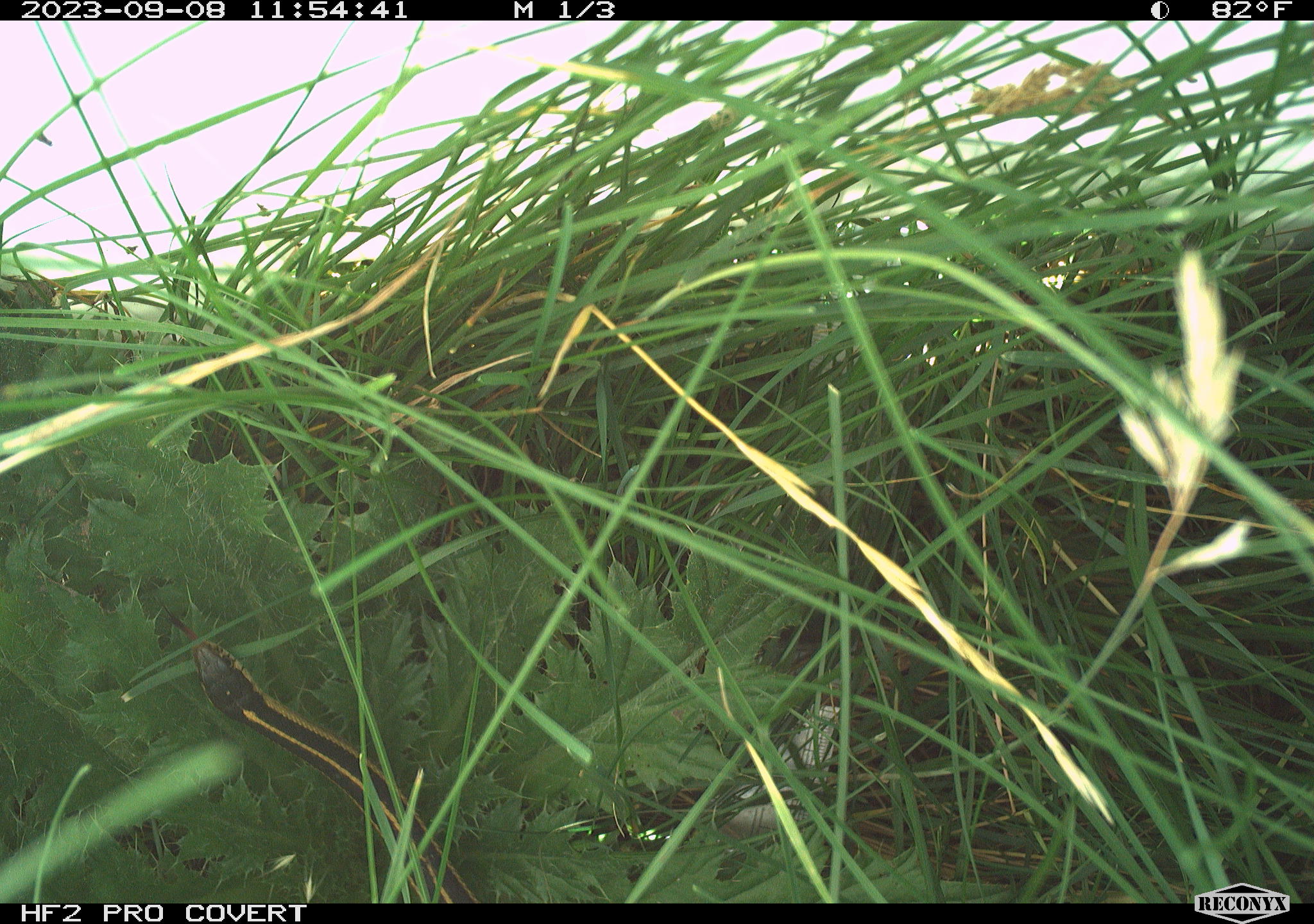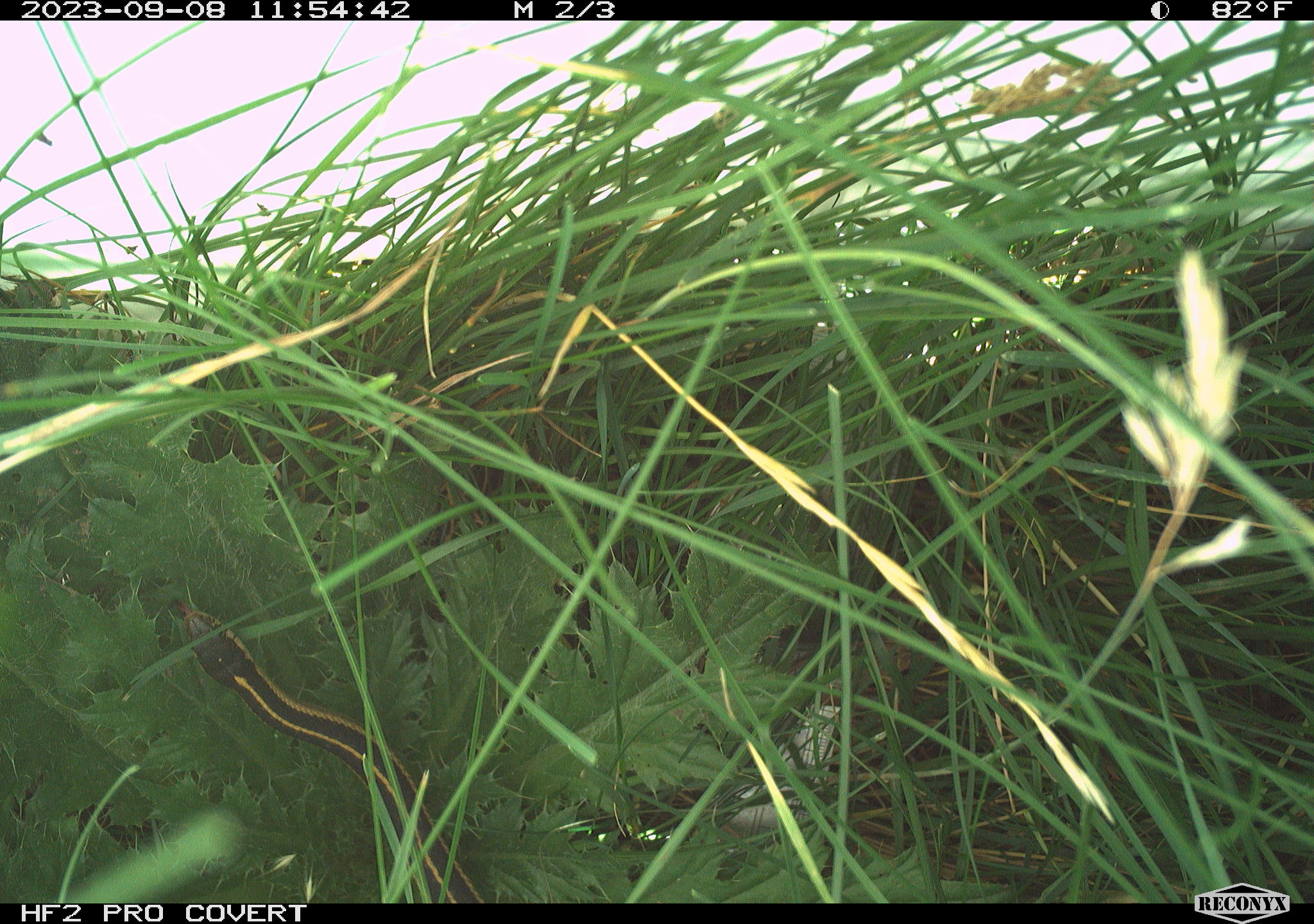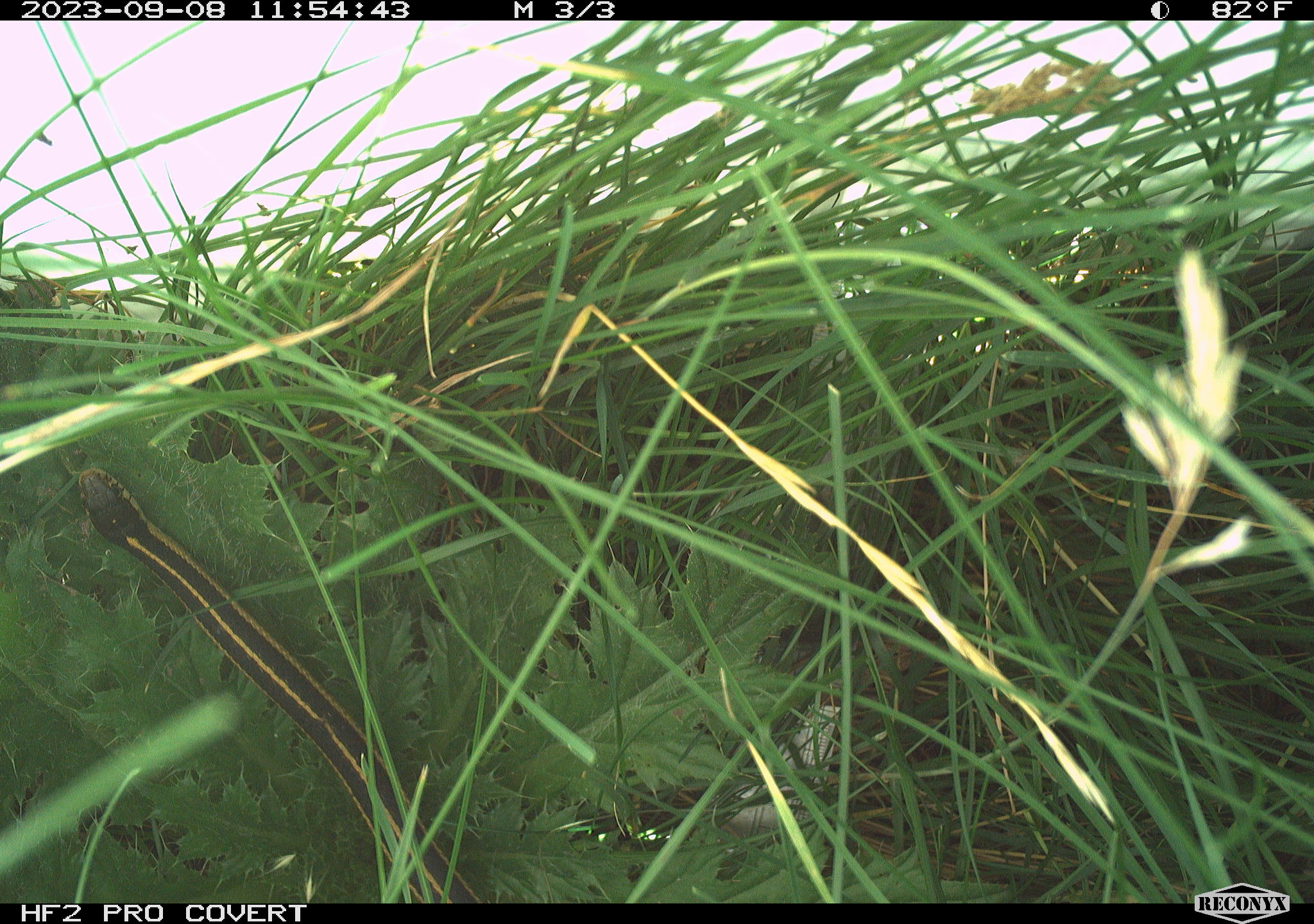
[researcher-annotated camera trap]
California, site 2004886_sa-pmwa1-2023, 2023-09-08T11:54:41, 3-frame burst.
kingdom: Animalia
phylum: Chordata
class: Reptilia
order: Squamata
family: Colubridae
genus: Thamnophis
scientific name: Thamnophis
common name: american gartersnakes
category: thamnophis species